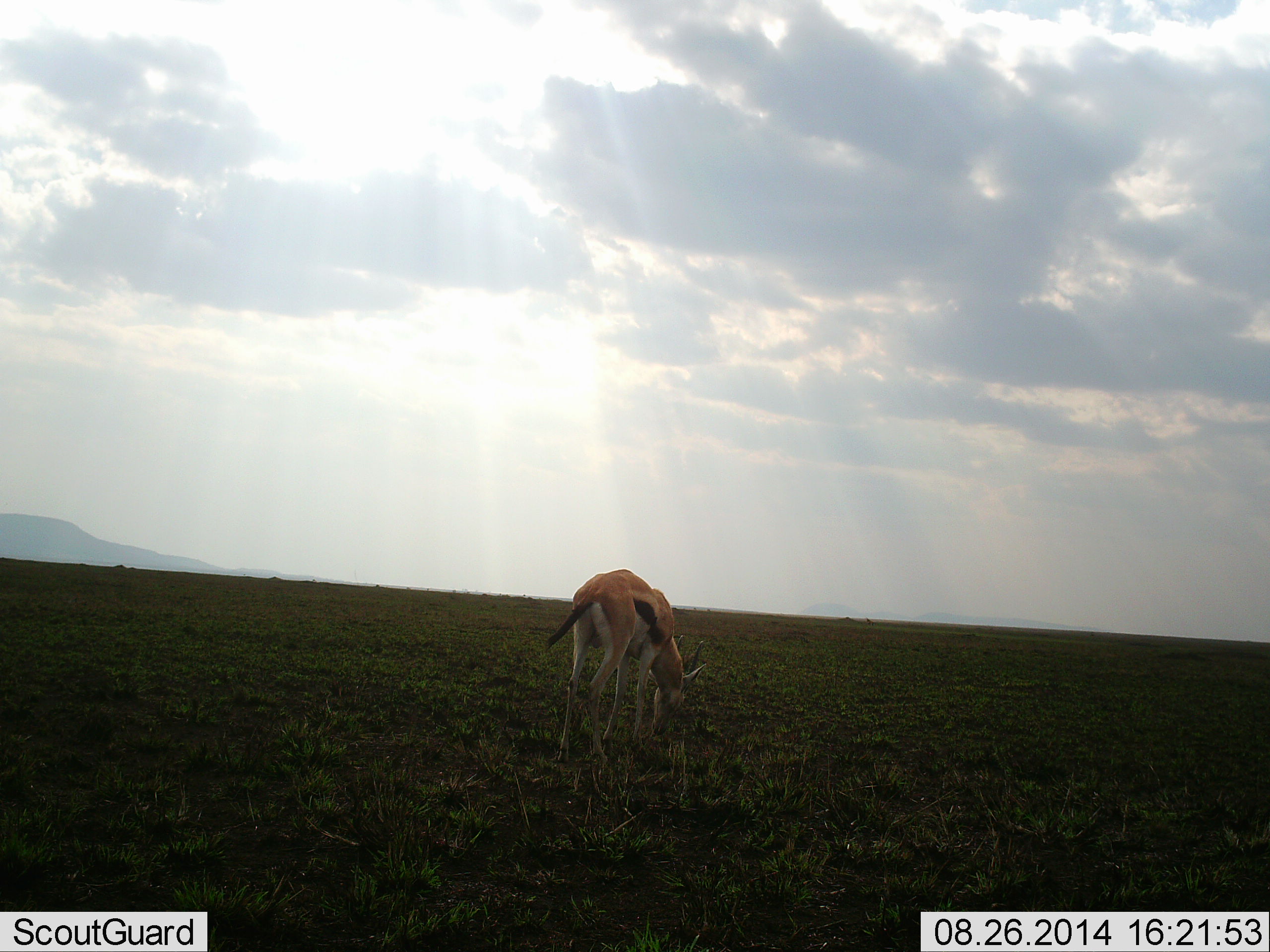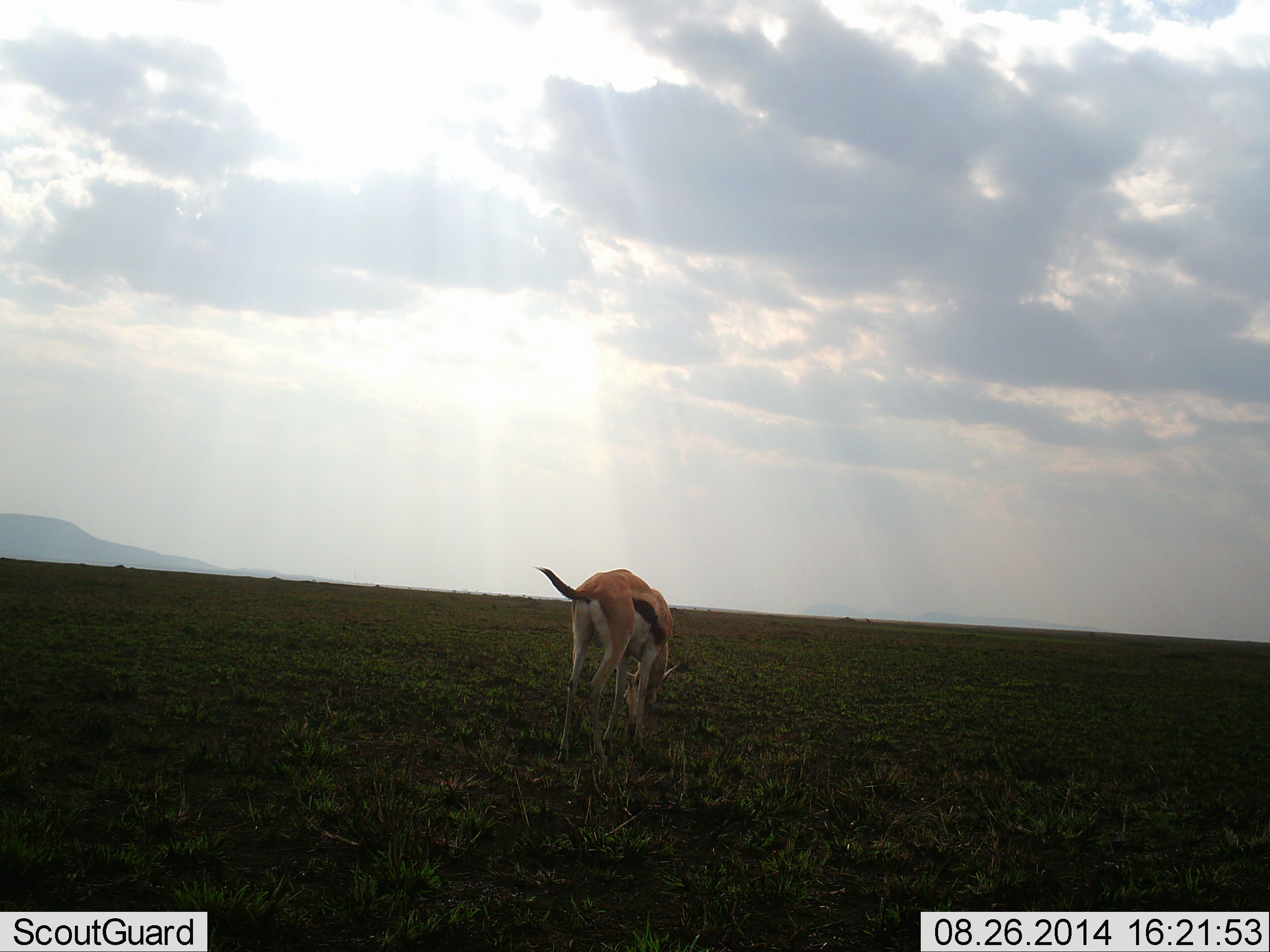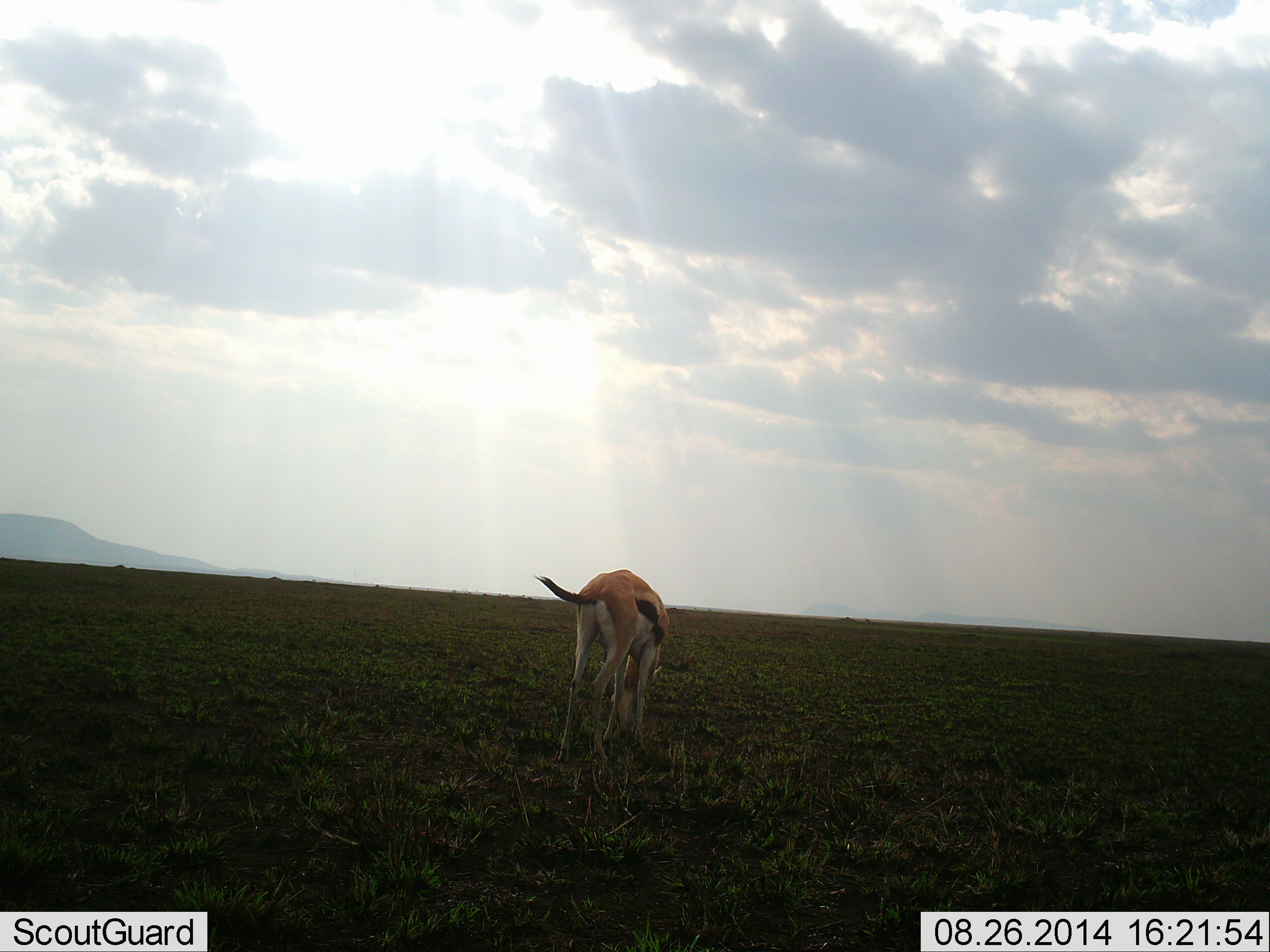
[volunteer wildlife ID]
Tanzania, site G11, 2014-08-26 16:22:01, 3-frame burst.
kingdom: Animalia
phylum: Chordata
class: Mammalia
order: Artiodactyla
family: Bovidae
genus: Eudorcas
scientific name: Eudorcas thomsonii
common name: thomson's gazelle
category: gazellethomsons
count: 1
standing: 60%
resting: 0%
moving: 0%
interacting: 0%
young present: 0%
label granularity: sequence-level